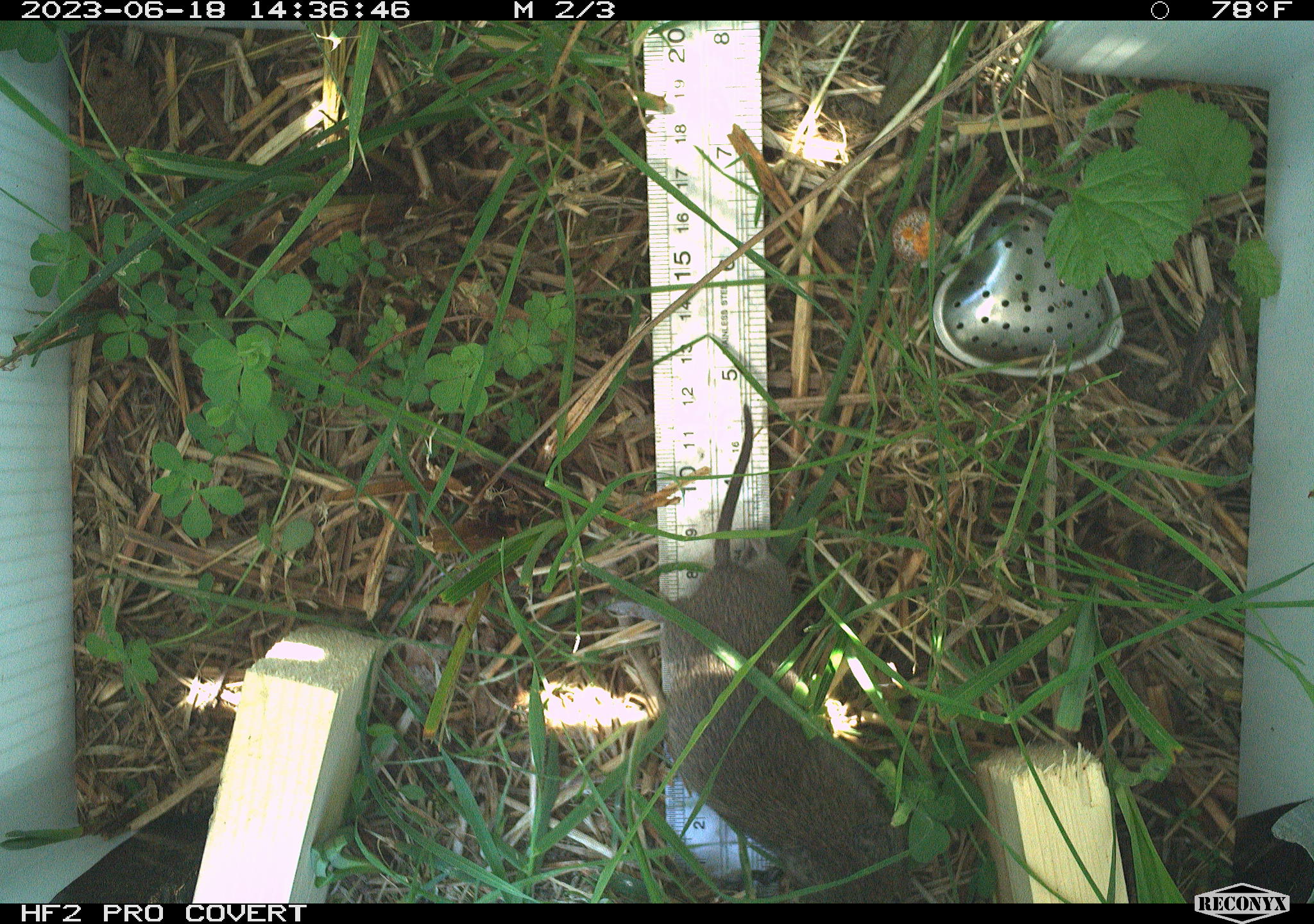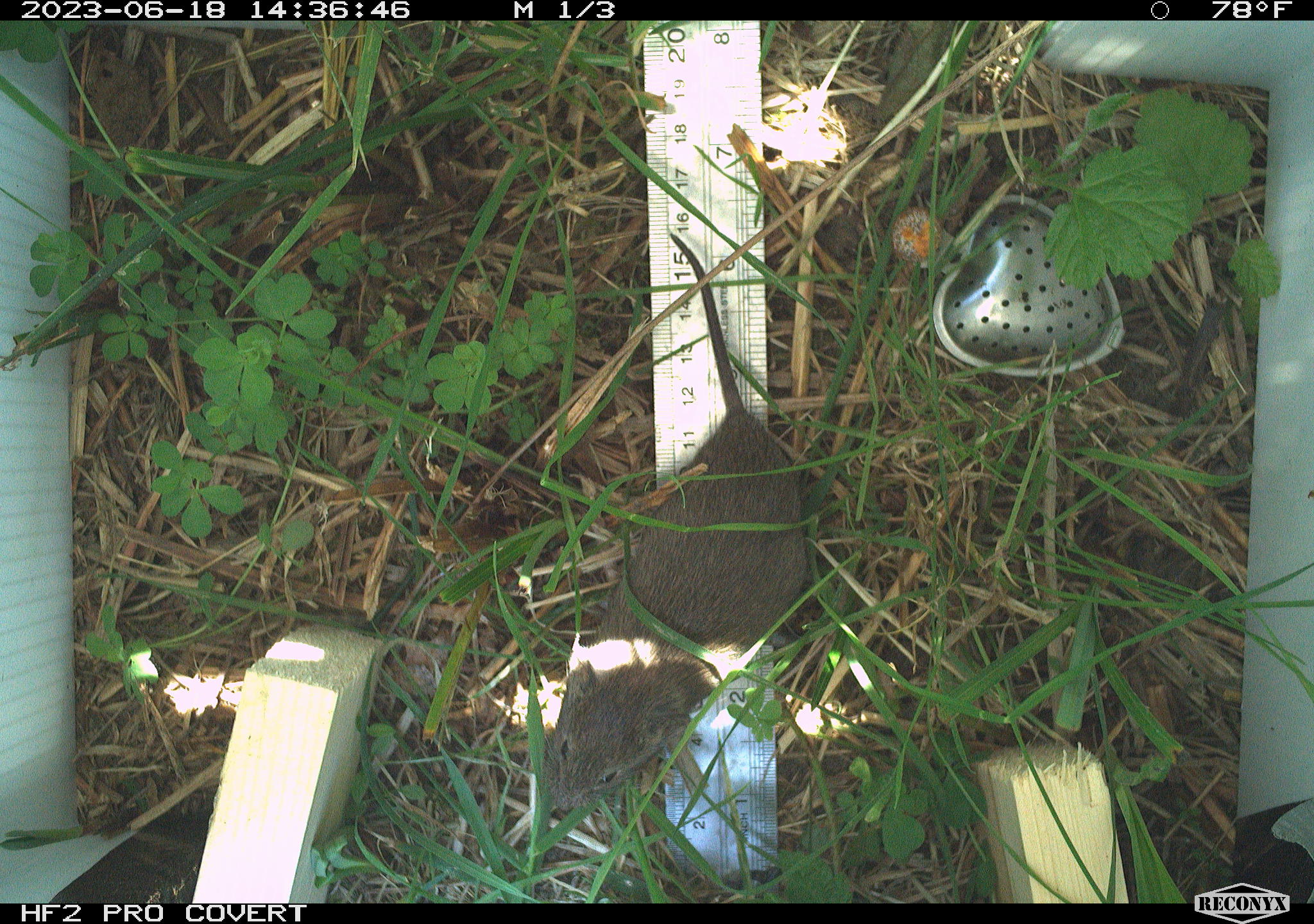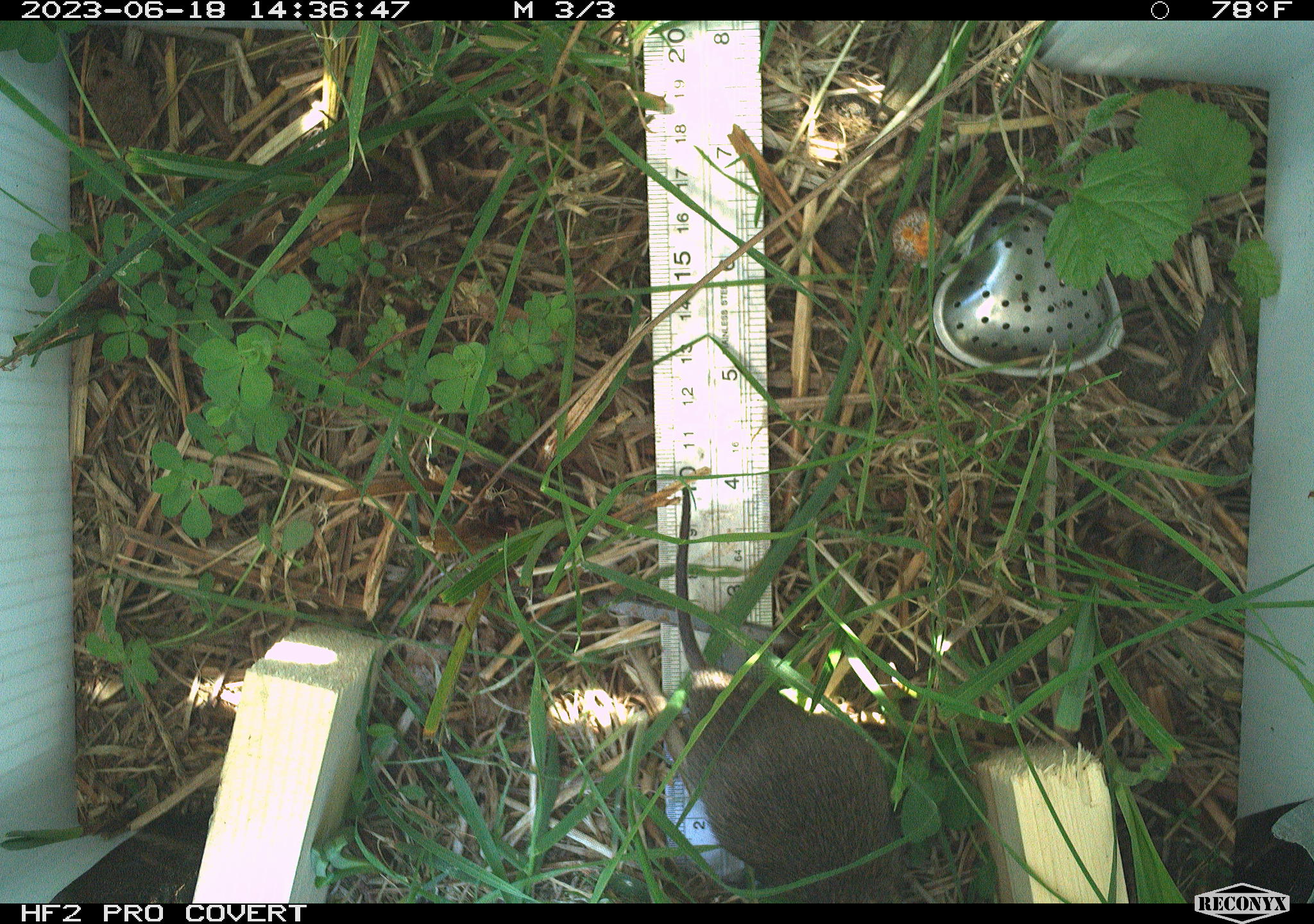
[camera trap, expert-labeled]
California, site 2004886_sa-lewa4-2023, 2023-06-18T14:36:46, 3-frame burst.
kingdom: Animalia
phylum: Chordata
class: Mammalia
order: Rodentia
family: Cricetidae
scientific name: Cricetidae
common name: hamsters, voles, lemmings, and allies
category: cricetidae family